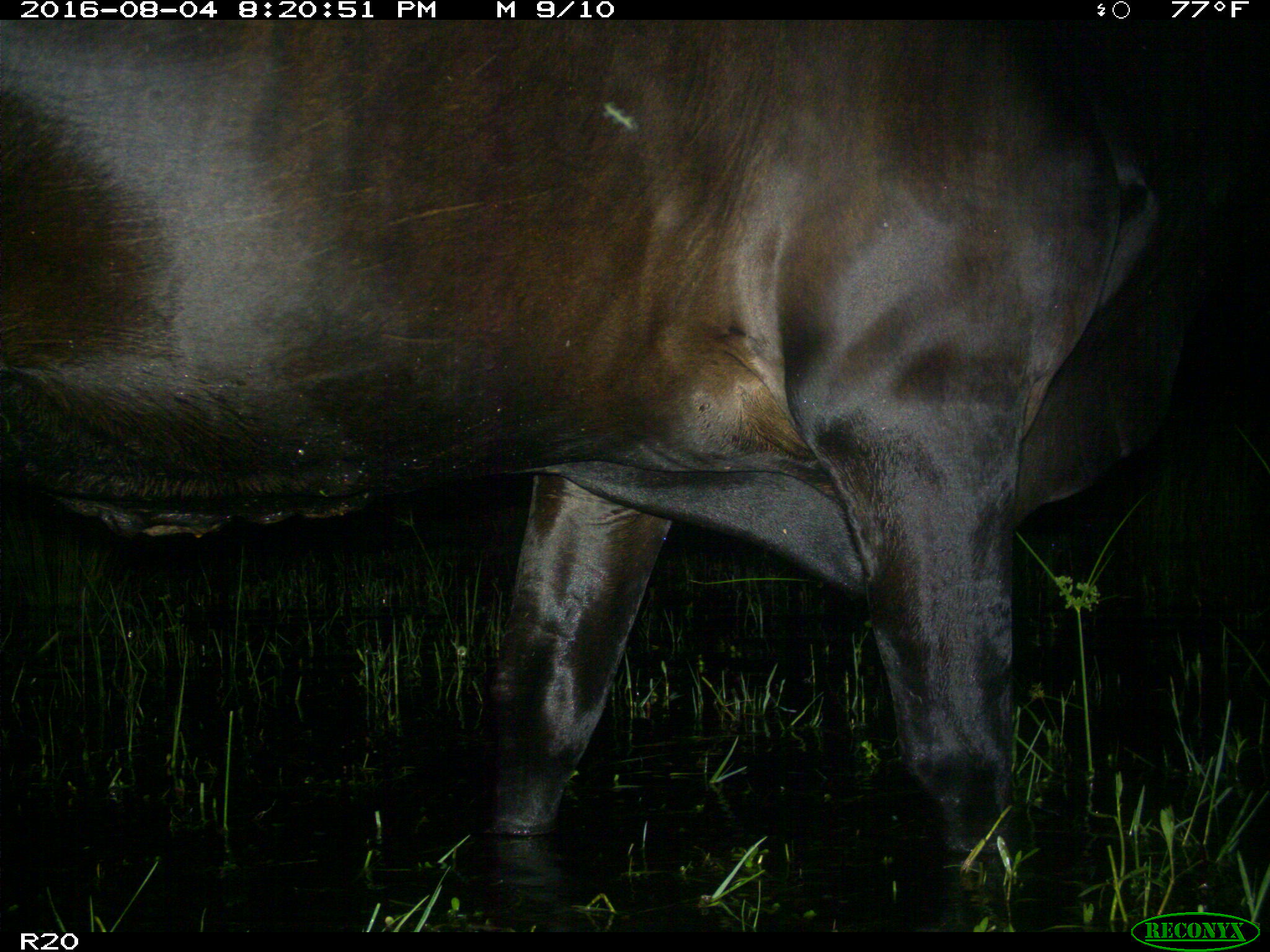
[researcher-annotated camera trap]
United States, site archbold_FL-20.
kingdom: Animalia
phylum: Chordata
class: Mammalia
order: Artiodactyla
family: Bovidae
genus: Bos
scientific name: Bos taurus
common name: domestic cow